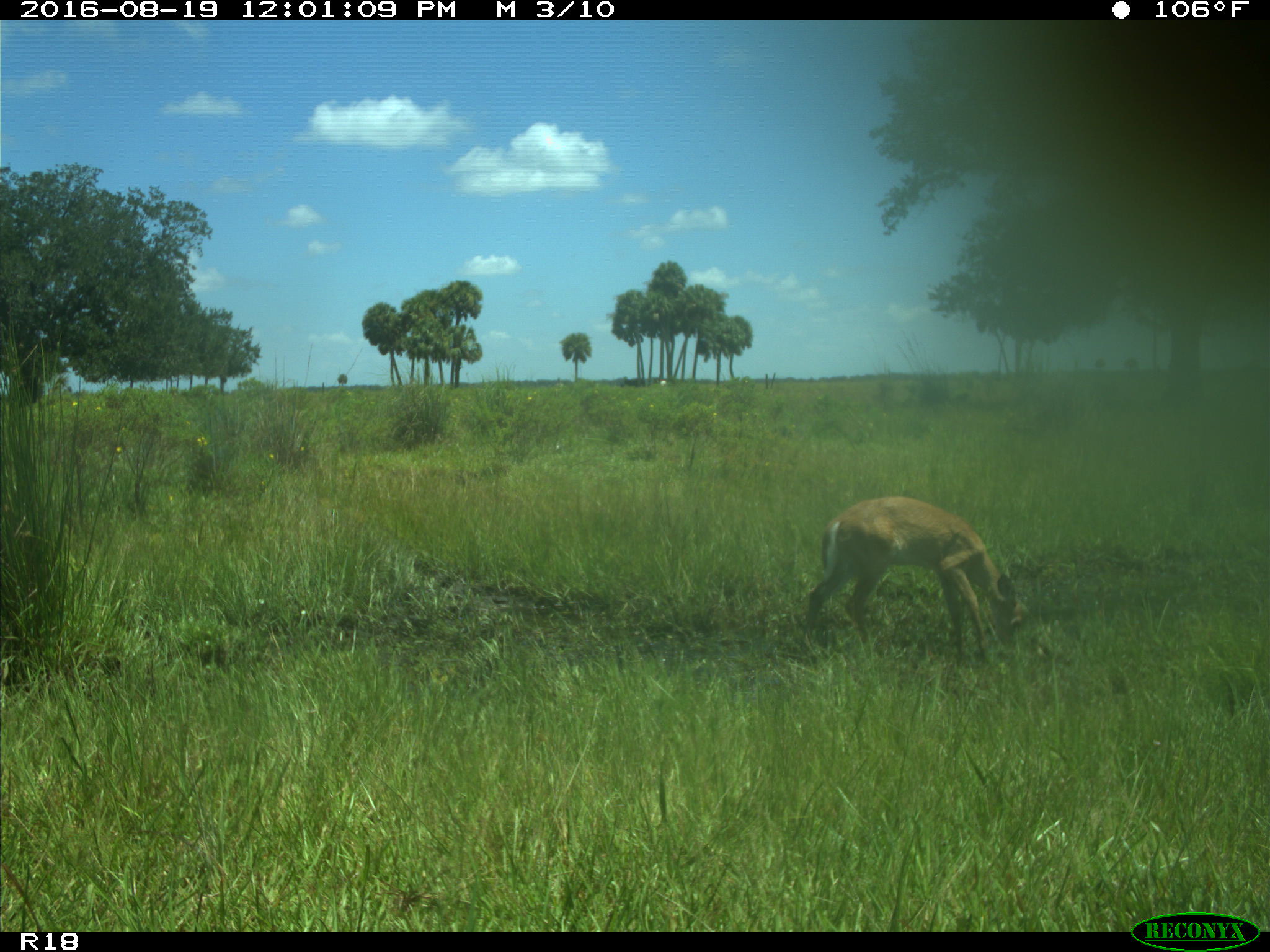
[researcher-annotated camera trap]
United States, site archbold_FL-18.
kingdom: Animalia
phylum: Chordata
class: Mammalia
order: Artiodactyla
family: Cervidae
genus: Odocoileus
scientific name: Odocoileus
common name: deer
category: unidentified deer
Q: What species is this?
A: Unidentified deer (deer) (Odocoileus).